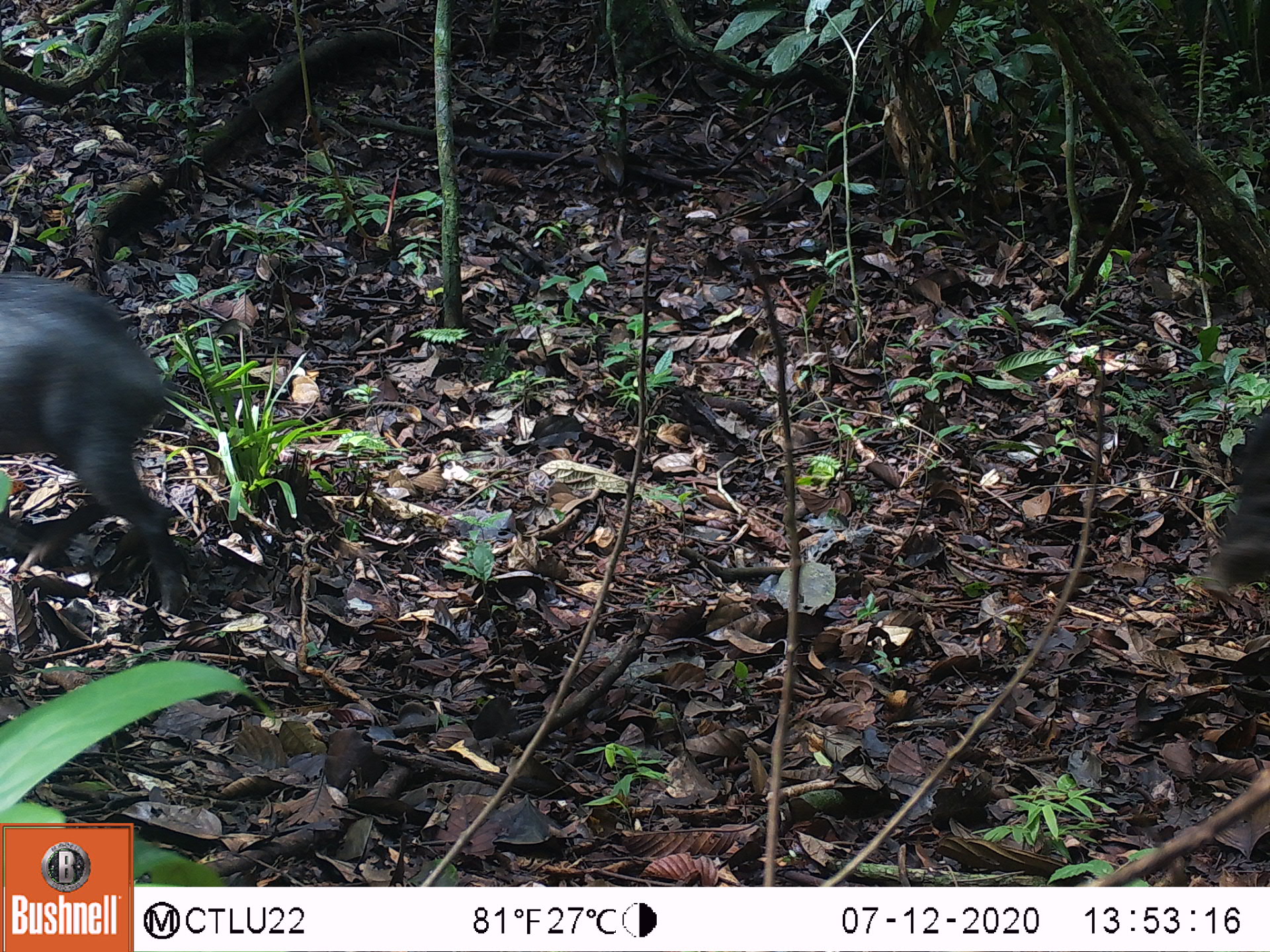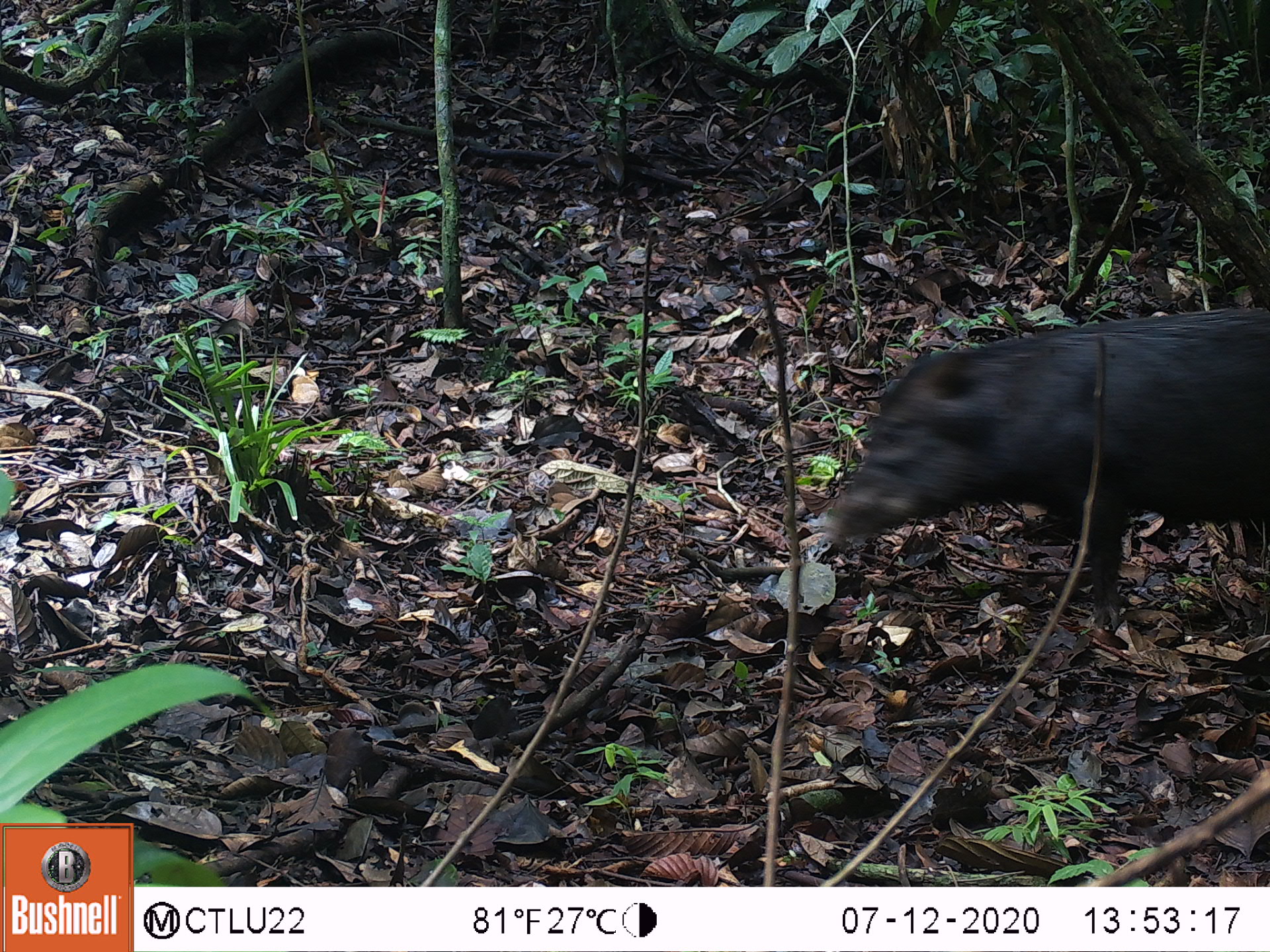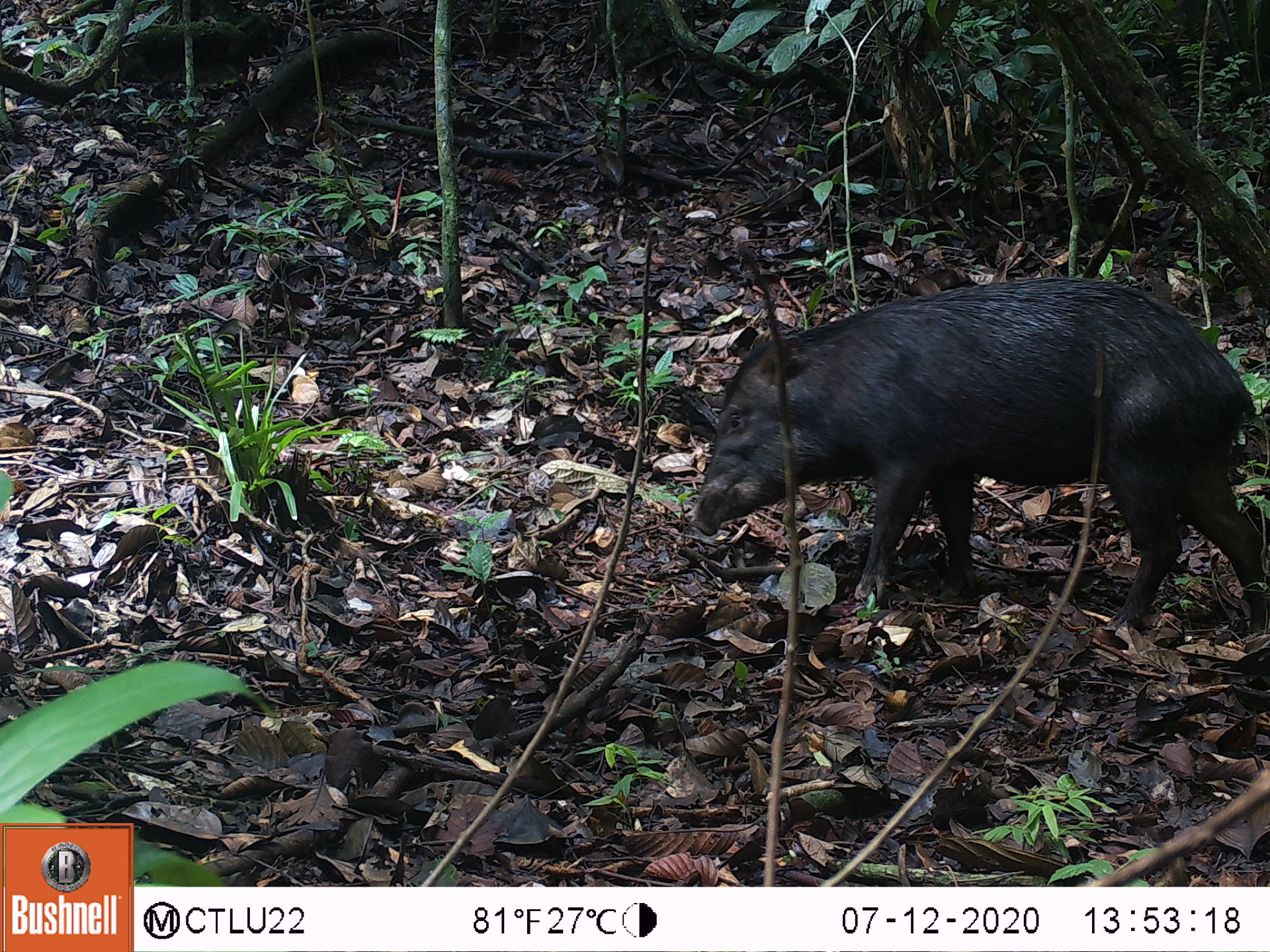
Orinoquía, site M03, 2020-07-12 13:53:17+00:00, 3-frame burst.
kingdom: Animalia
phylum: Chordata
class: Mammalia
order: Artiodactyla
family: Tayassuidae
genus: Tayassu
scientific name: Tayassu pecari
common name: white-lipped peccary